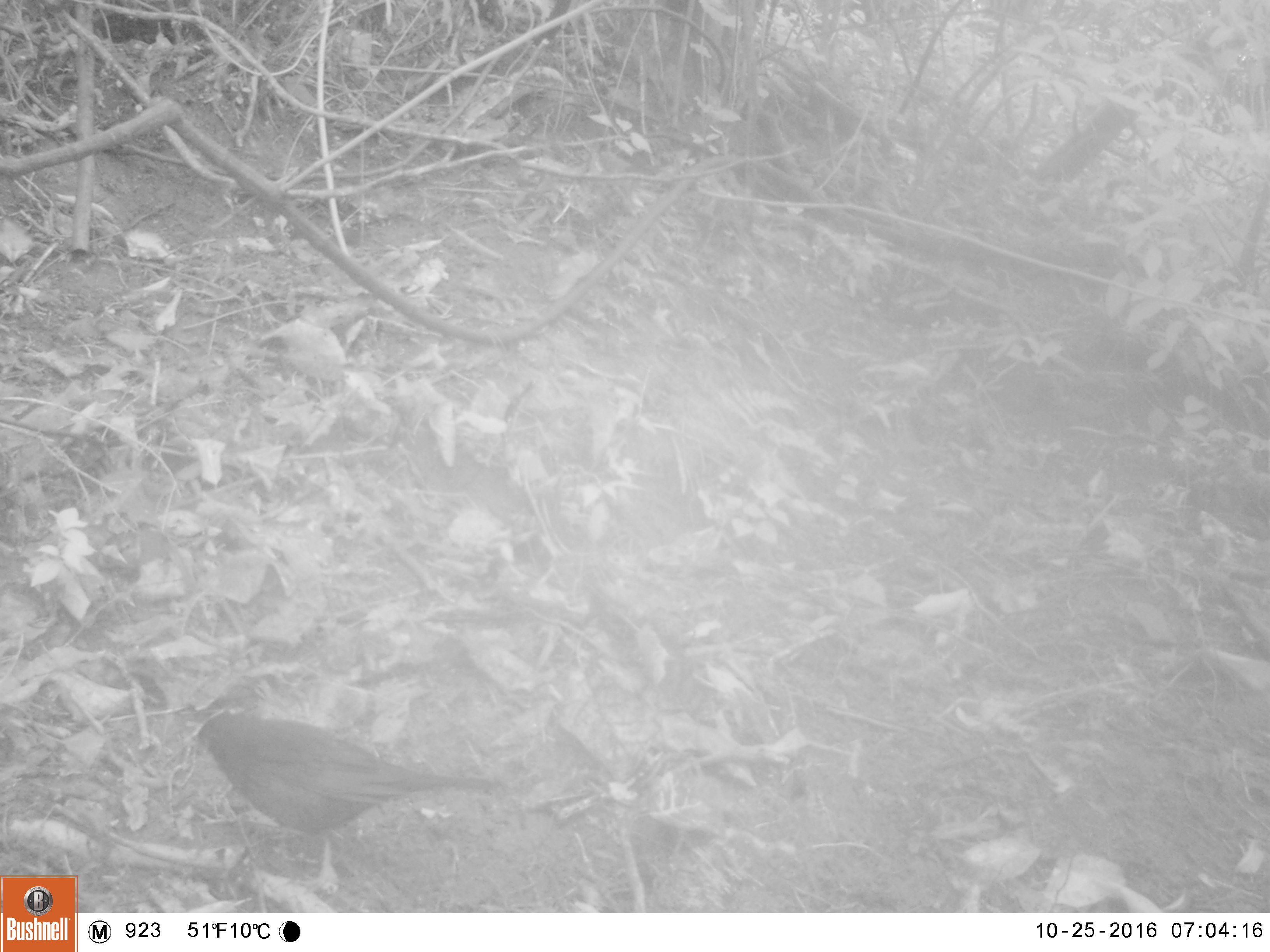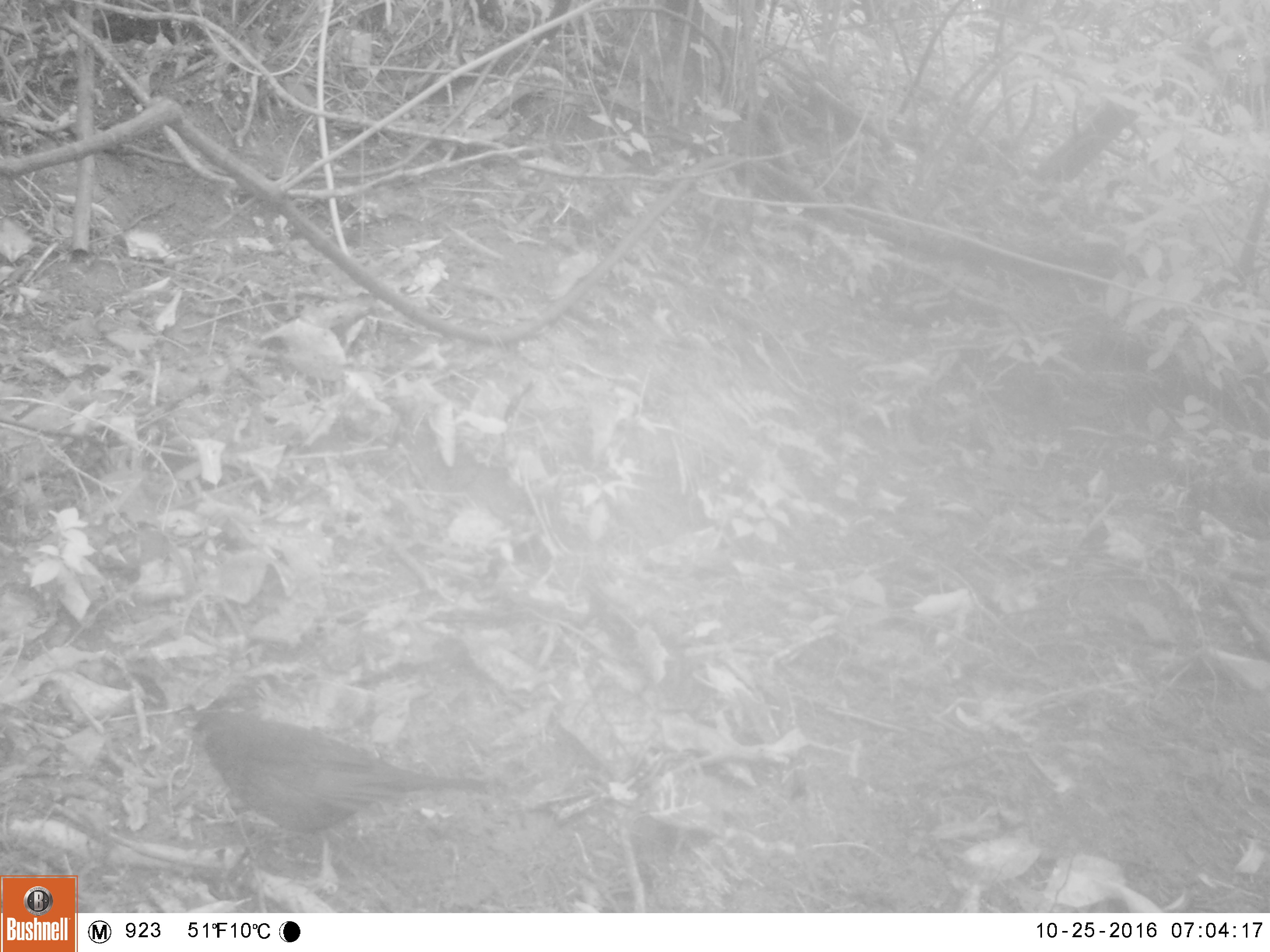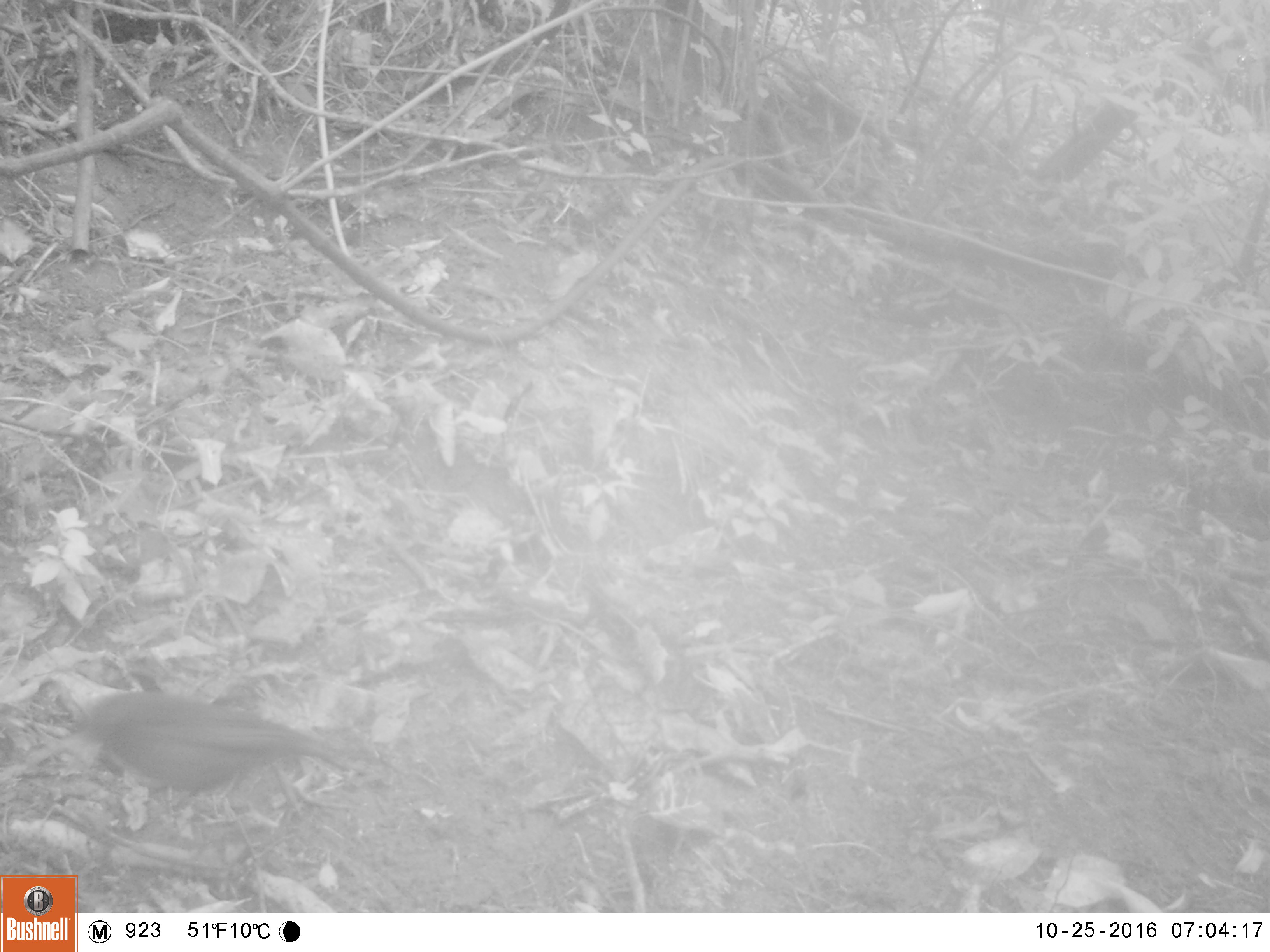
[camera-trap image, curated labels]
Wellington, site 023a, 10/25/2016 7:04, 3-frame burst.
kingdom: Animalia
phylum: Chordata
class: Aves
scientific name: Aves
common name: bird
Bird (Aves).